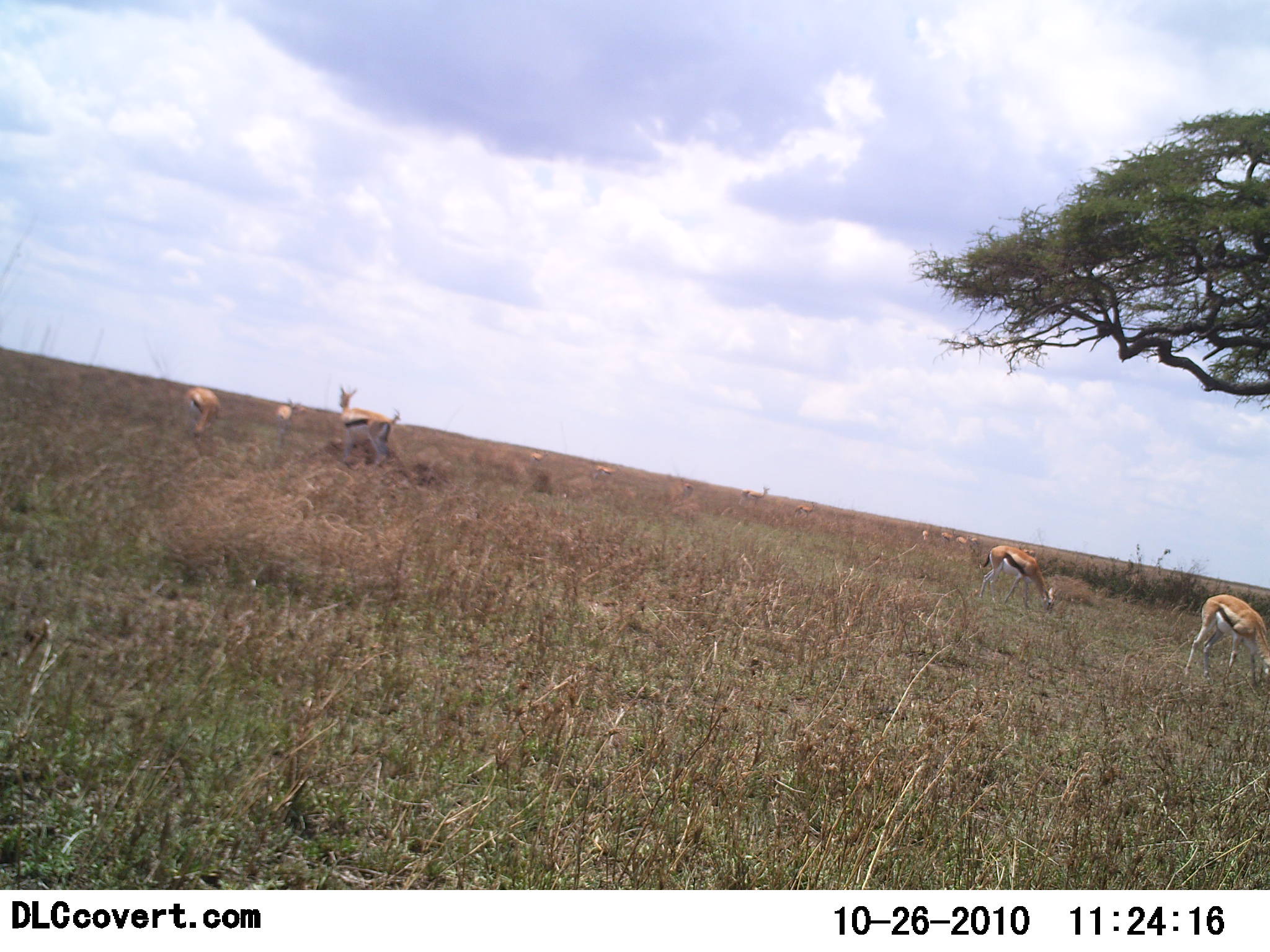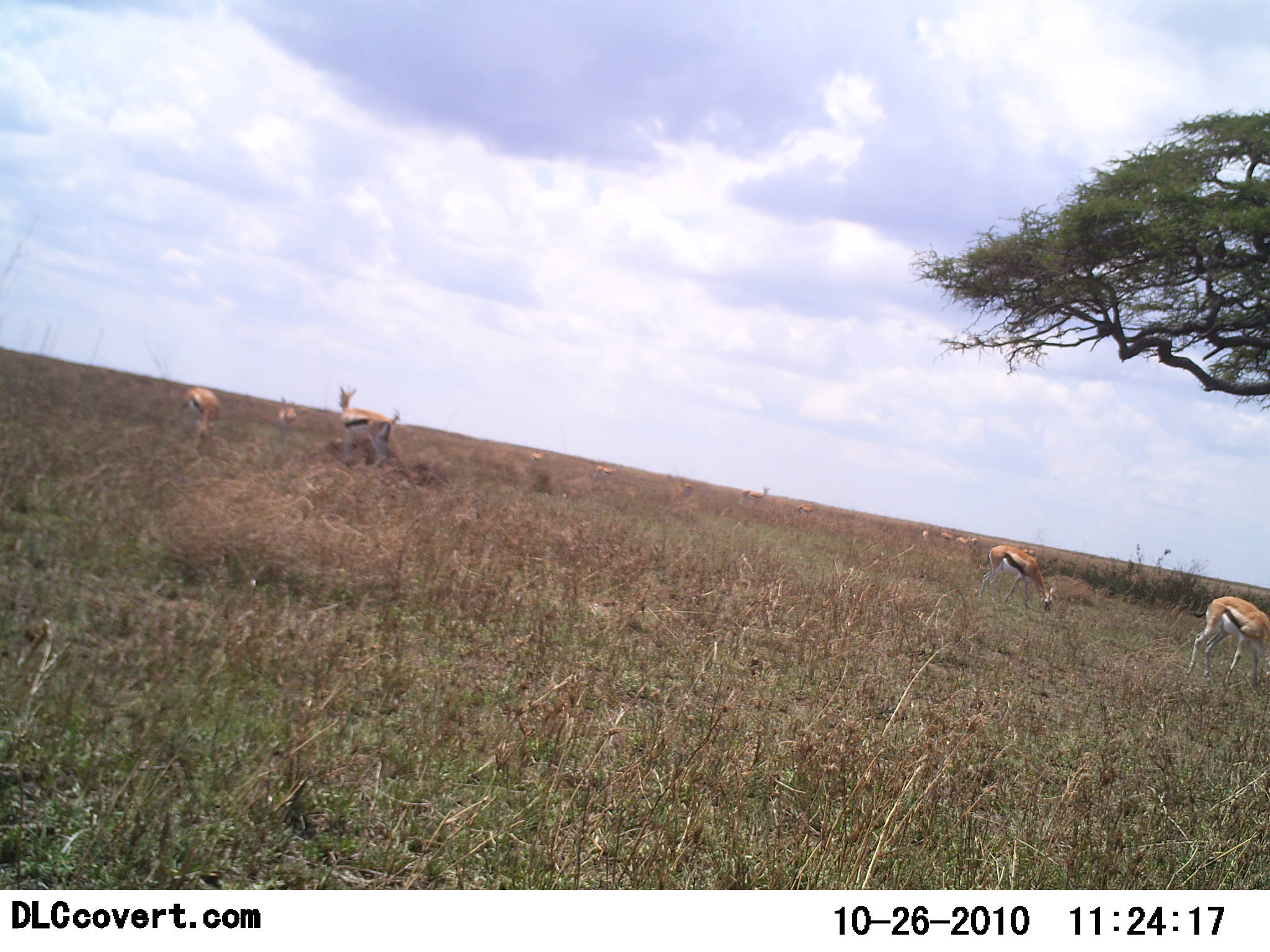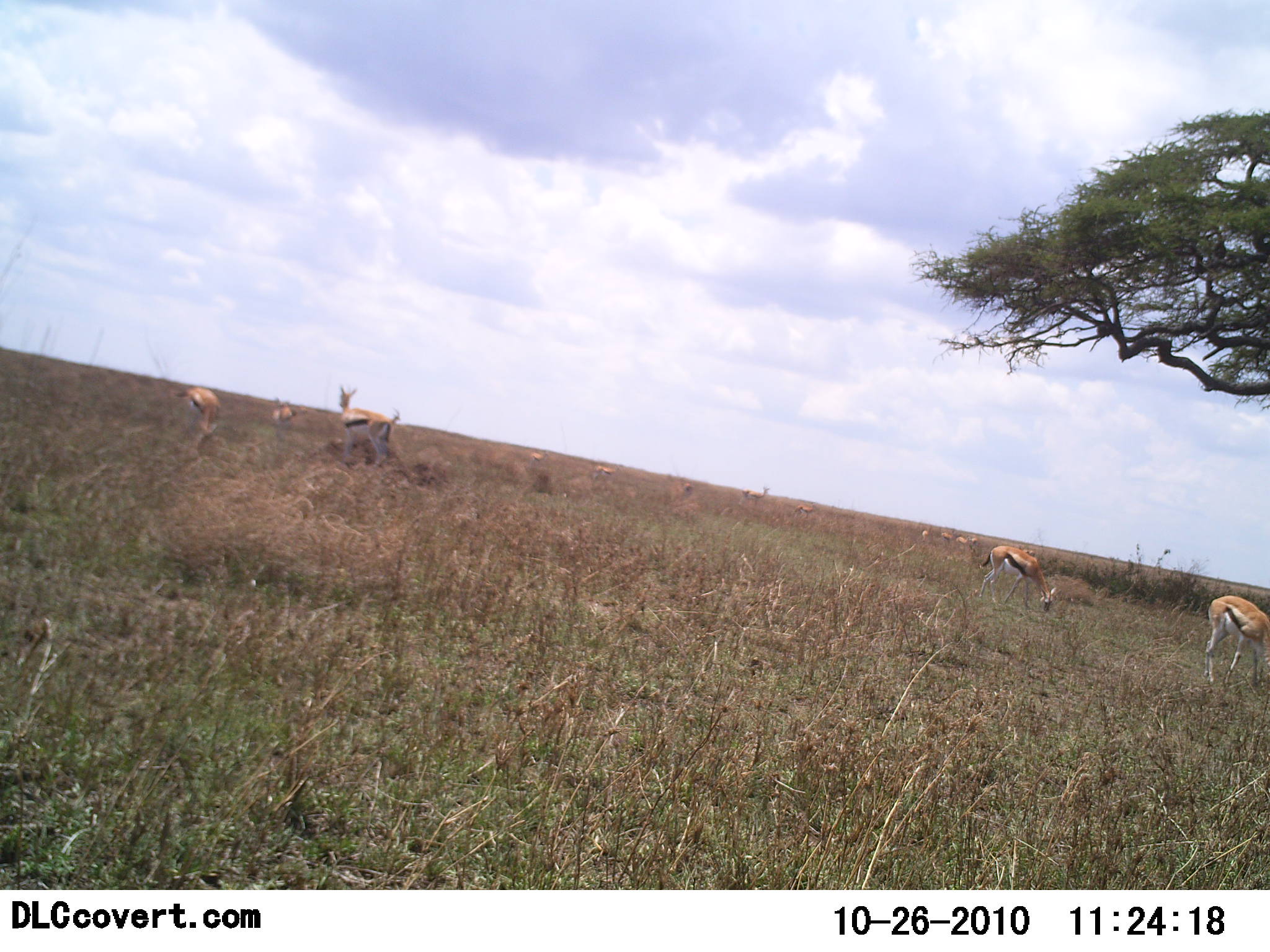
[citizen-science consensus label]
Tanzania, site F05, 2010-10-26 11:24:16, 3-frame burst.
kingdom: Animalia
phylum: Chordata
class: Mammalia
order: Artiodactyla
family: Bovidae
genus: Eudorcas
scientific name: Eudorcas thomsonii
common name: thomson's gazelle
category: gazellethomsons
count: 8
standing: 62%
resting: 5%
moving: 29%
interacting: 0%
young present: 10%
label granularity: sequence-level